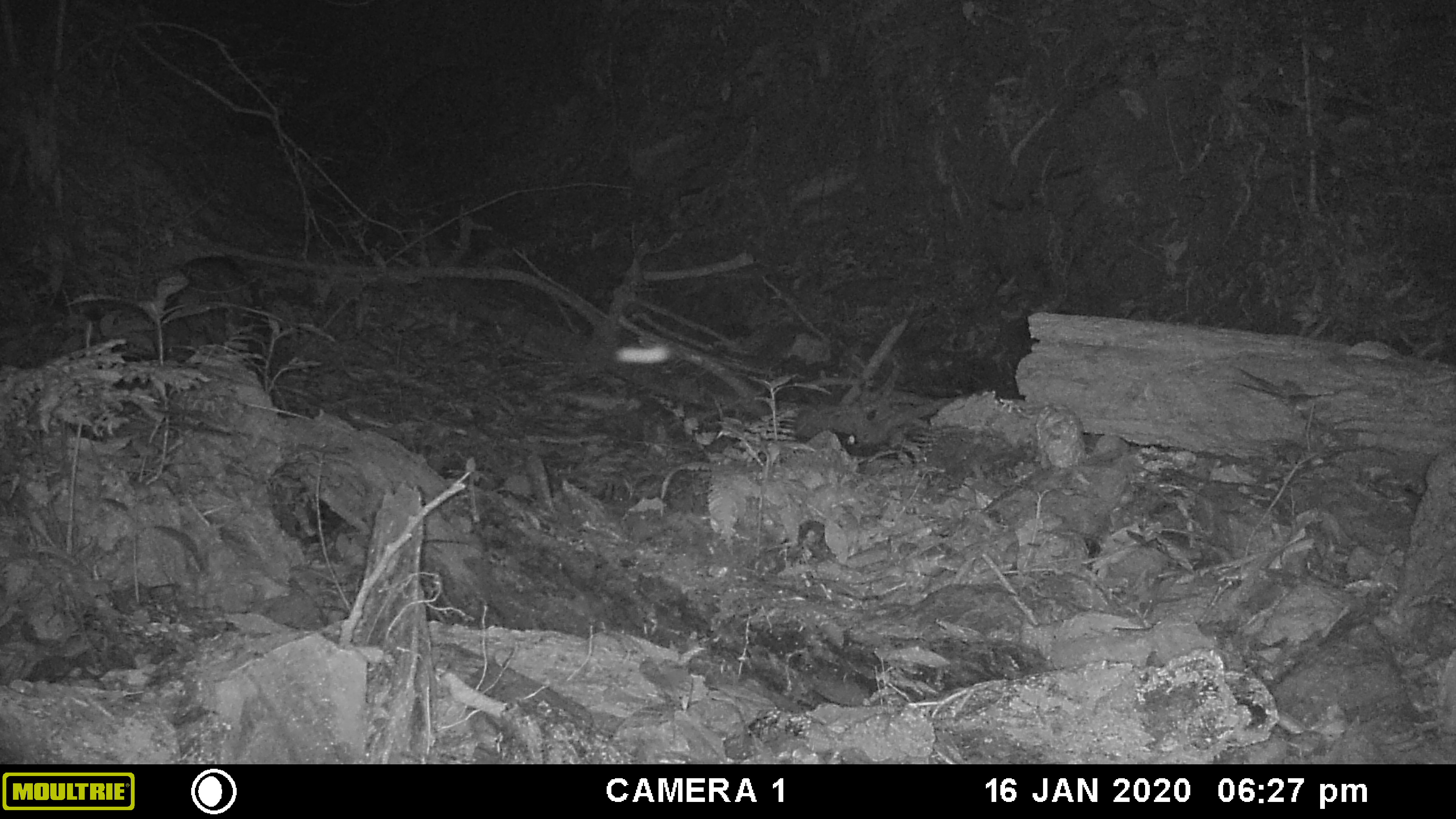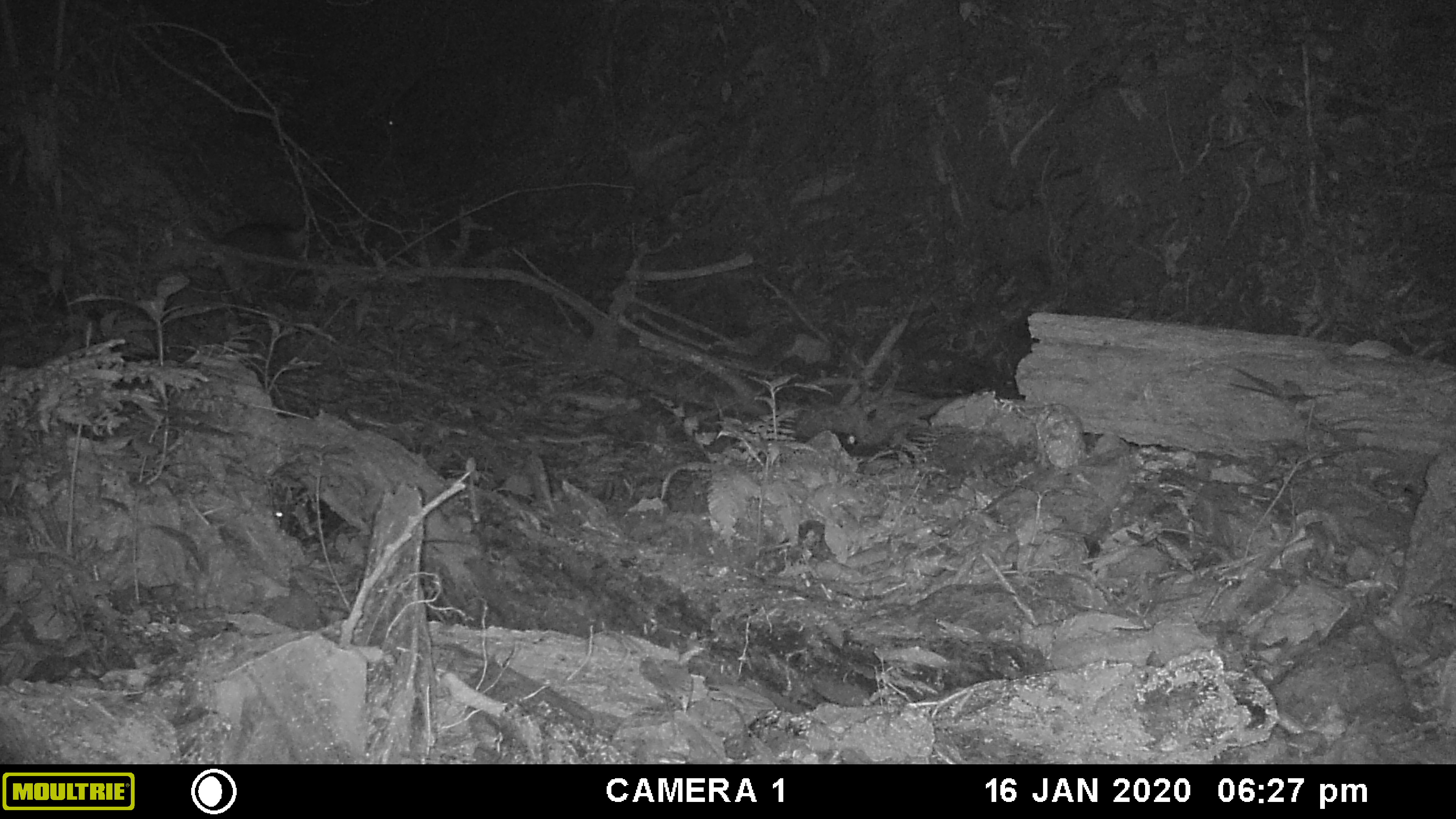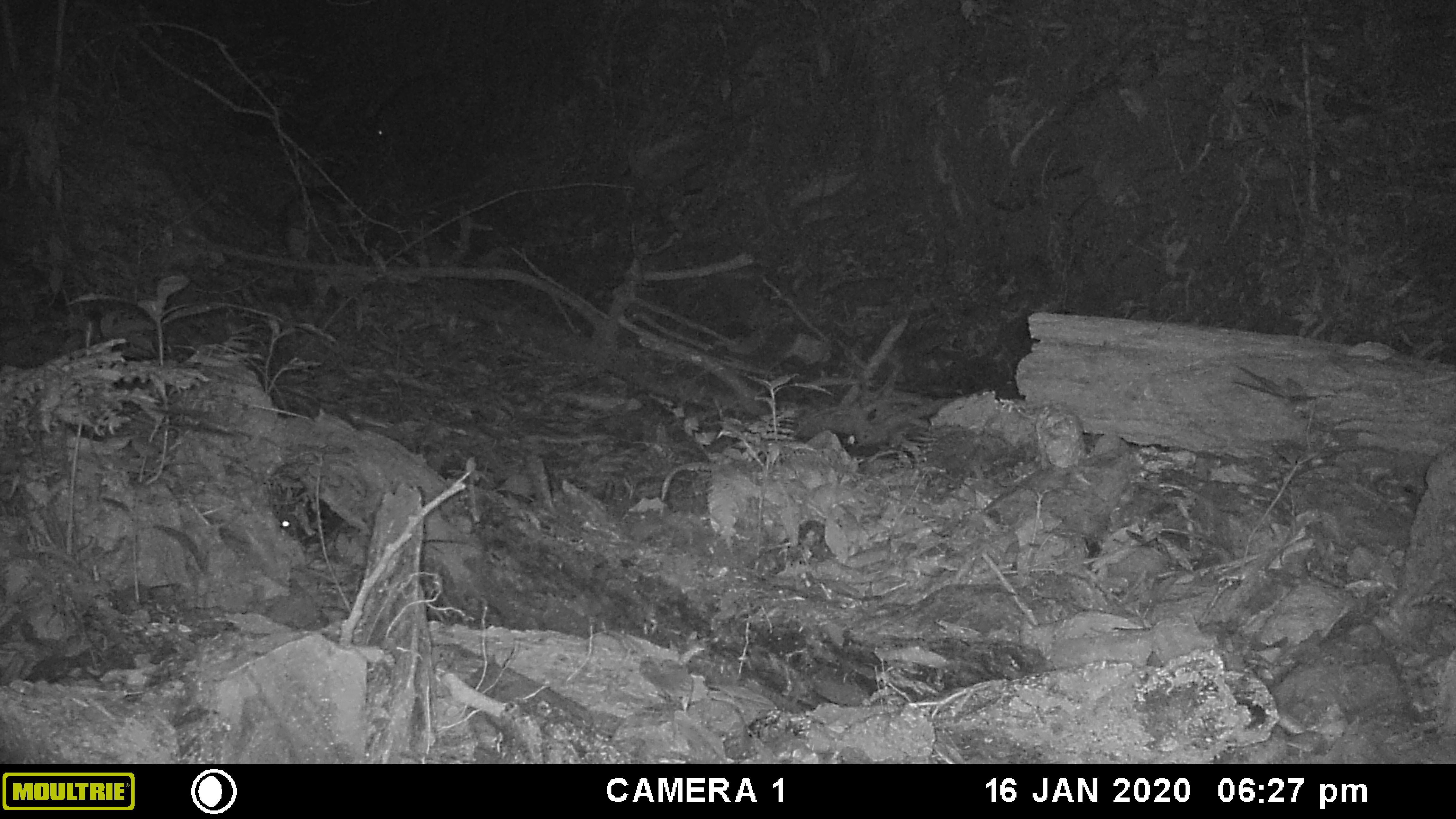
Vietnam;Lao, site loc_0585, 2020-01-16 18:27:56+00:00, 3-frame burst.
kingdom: Animalia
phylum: Chordata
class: Mammalia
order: Artiodactyla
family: Suidae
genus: Sus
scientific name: Sus scrofa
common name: eurasian wild pig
Eurasian wild pig (Sus scrofa). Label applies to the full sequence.